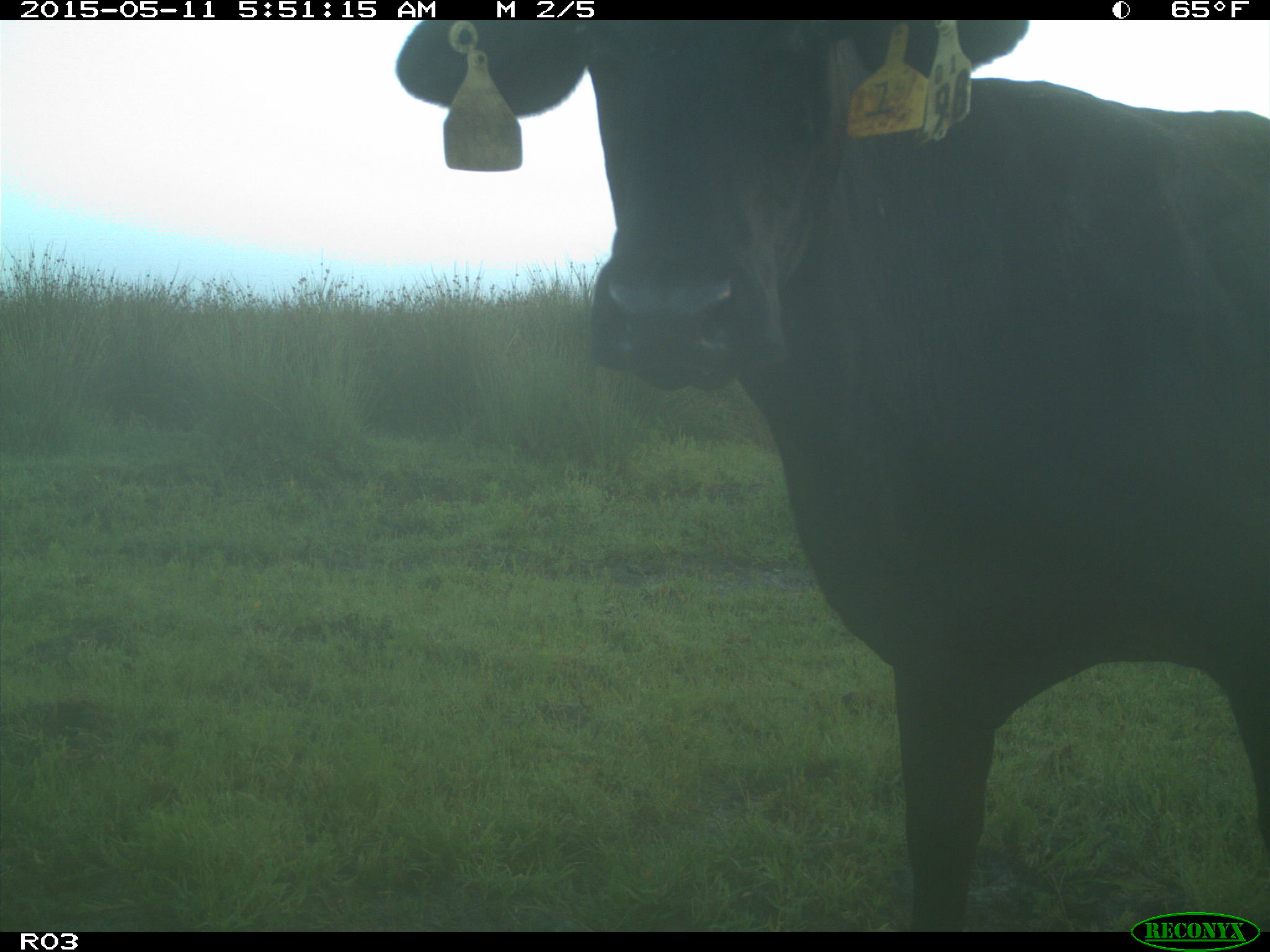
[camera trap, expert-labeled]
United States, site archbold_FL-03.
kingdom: Animalia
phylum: Chordata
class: Mammalia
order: Artiodactyla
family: Bovidae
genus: Bos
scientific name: Bos taurus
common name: domestic cow